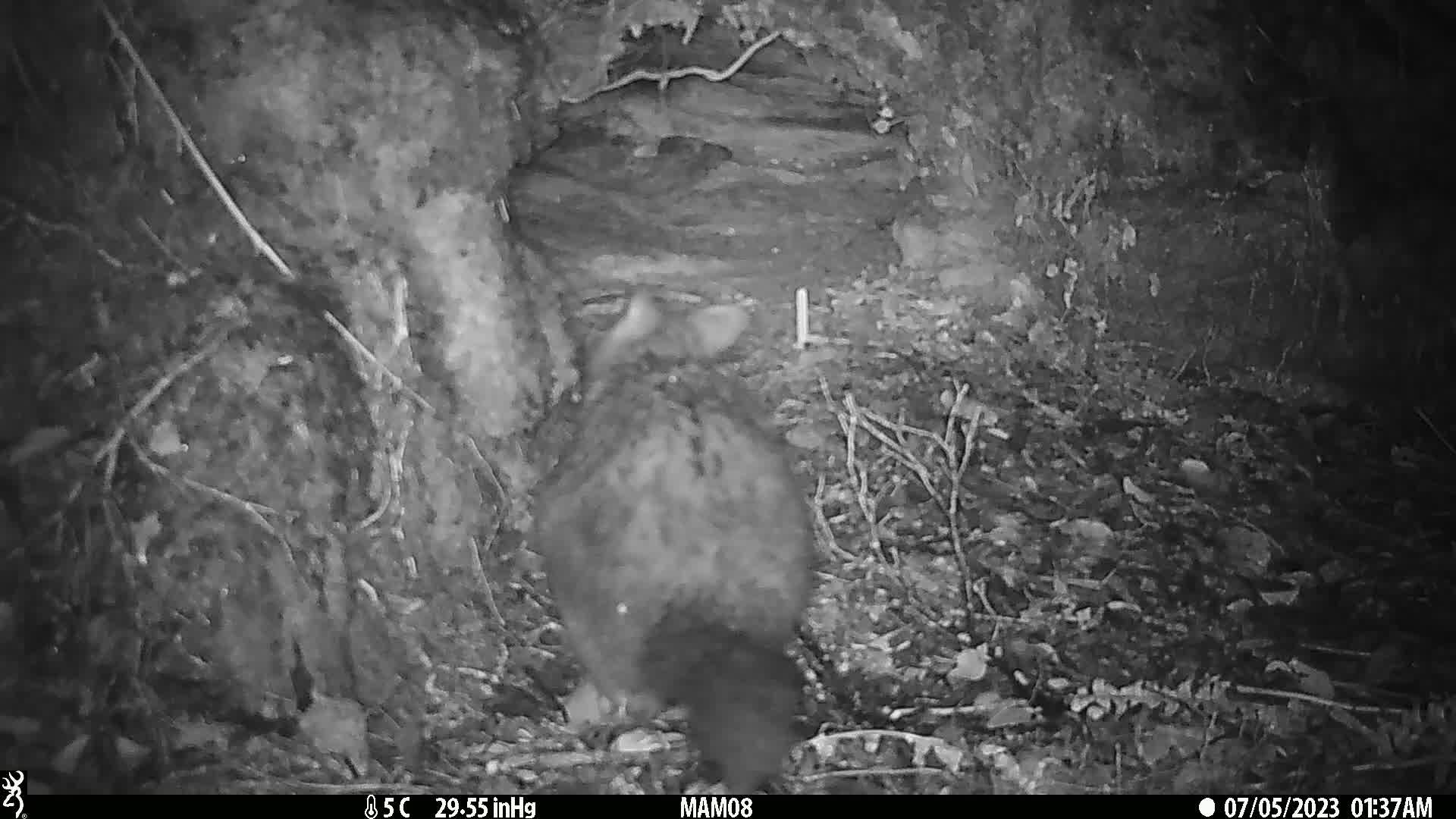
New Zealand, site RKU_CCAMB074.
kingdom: Animalia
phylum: Chordata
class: Mammalia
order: Diprotodontia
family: Phalangeridae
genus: Trichosurus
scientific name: Trichosurus vulpecula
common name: common brushtail possum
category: possum